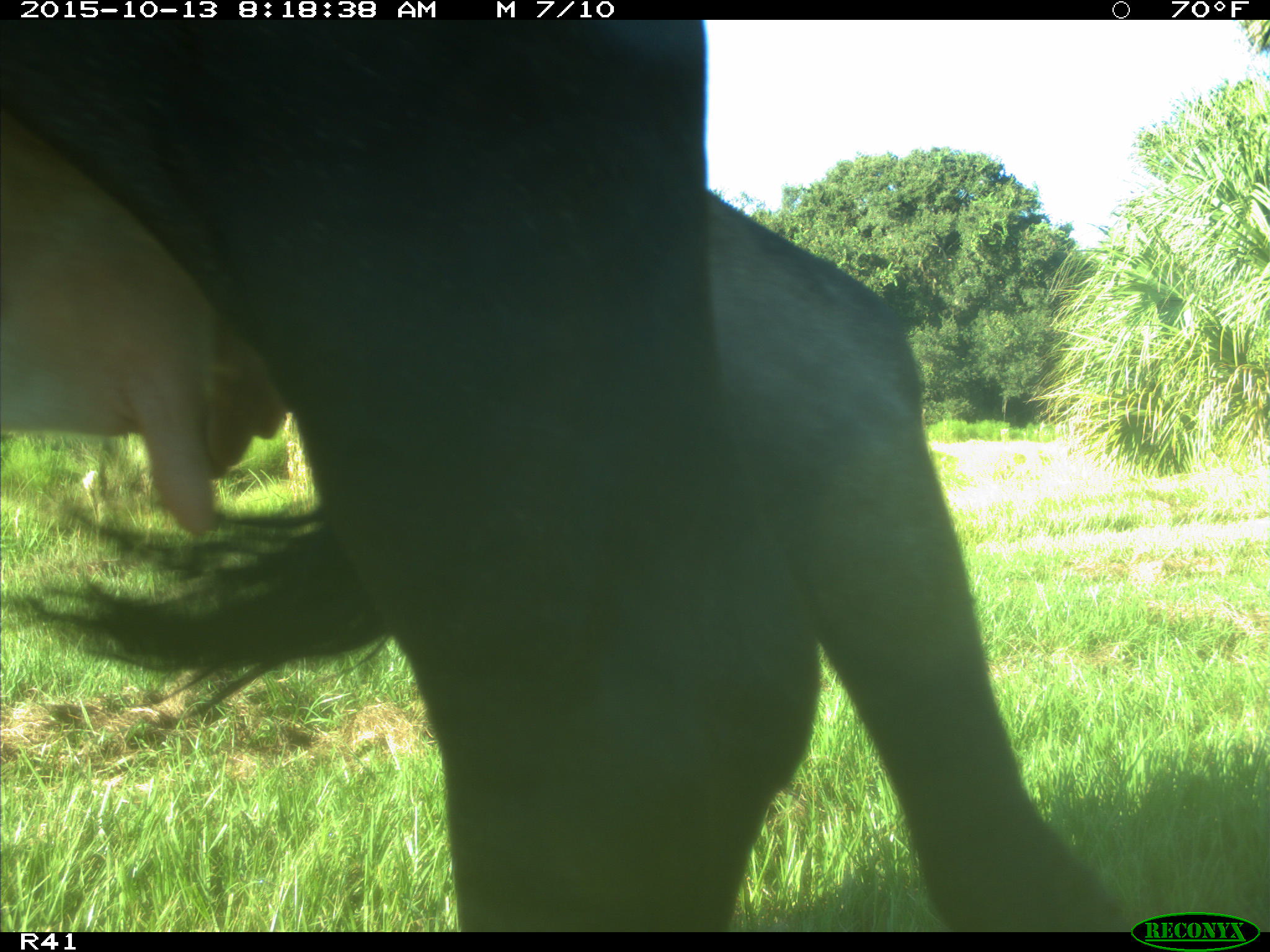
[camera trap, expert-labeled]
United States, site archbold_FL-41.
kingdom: Animalia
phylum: Chordata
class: Mammalia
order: Artiodactyla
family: Bovidae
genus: Bos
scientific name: Bos taurus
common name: domestic cow